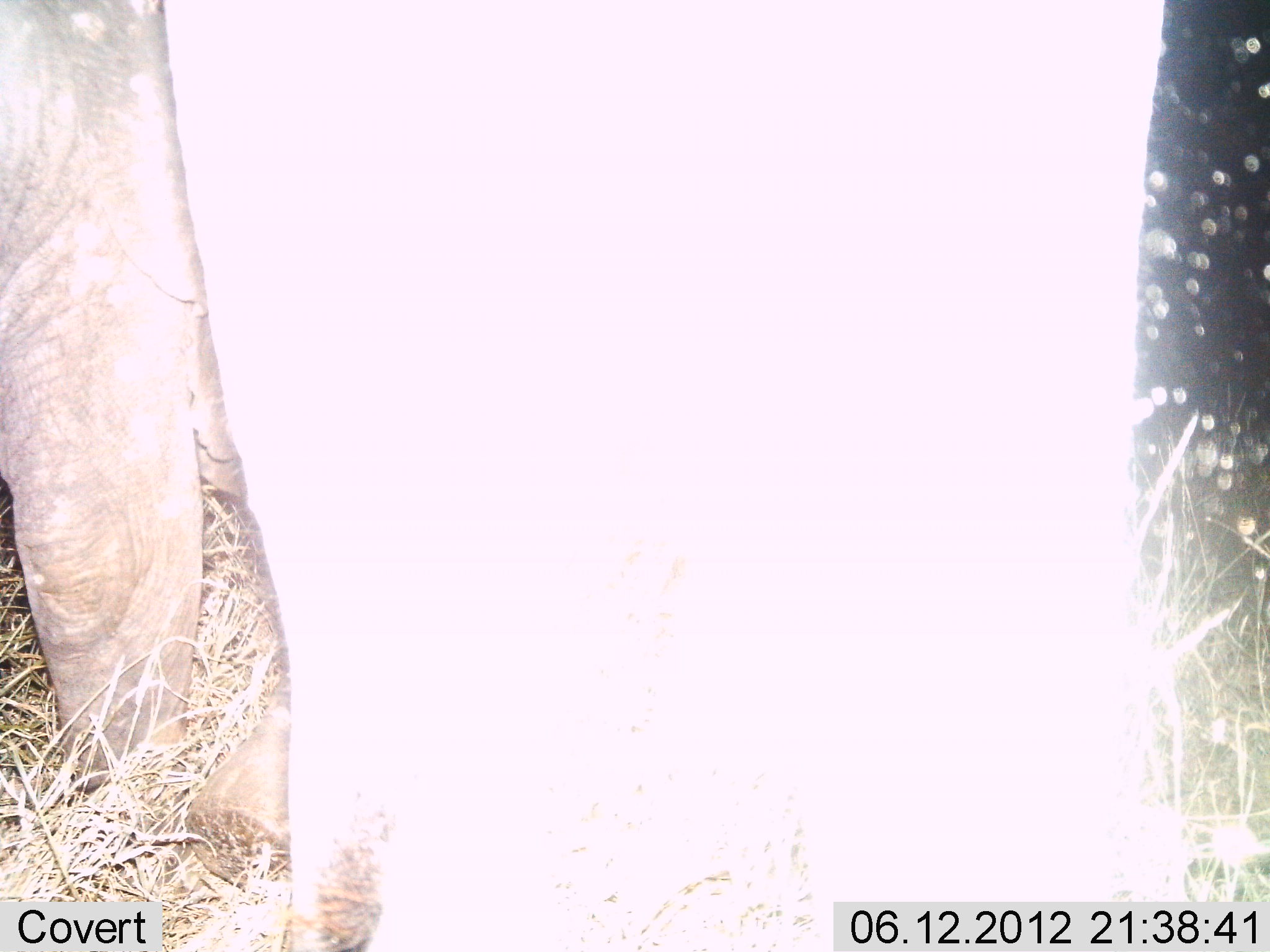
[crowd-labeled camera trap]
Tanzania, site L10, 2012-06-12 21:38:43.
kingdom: Animalia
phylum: Chordata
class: Mammalia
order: Proboscidea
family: Elephantidae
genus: Loxodonta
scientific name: Loxodonta africana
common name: african bush elephant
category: elephant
Elephant (african bush elephant) (Loxodonta africana), count 1. Behavior (volunteer vote fractions): standing 100%, resting 0%, moving 0%, interacting 0%. Young present (vote fraction): 0%. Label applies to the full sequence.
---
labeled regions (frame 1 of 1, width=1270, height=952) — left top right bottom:
animal: 0 0 1157 951